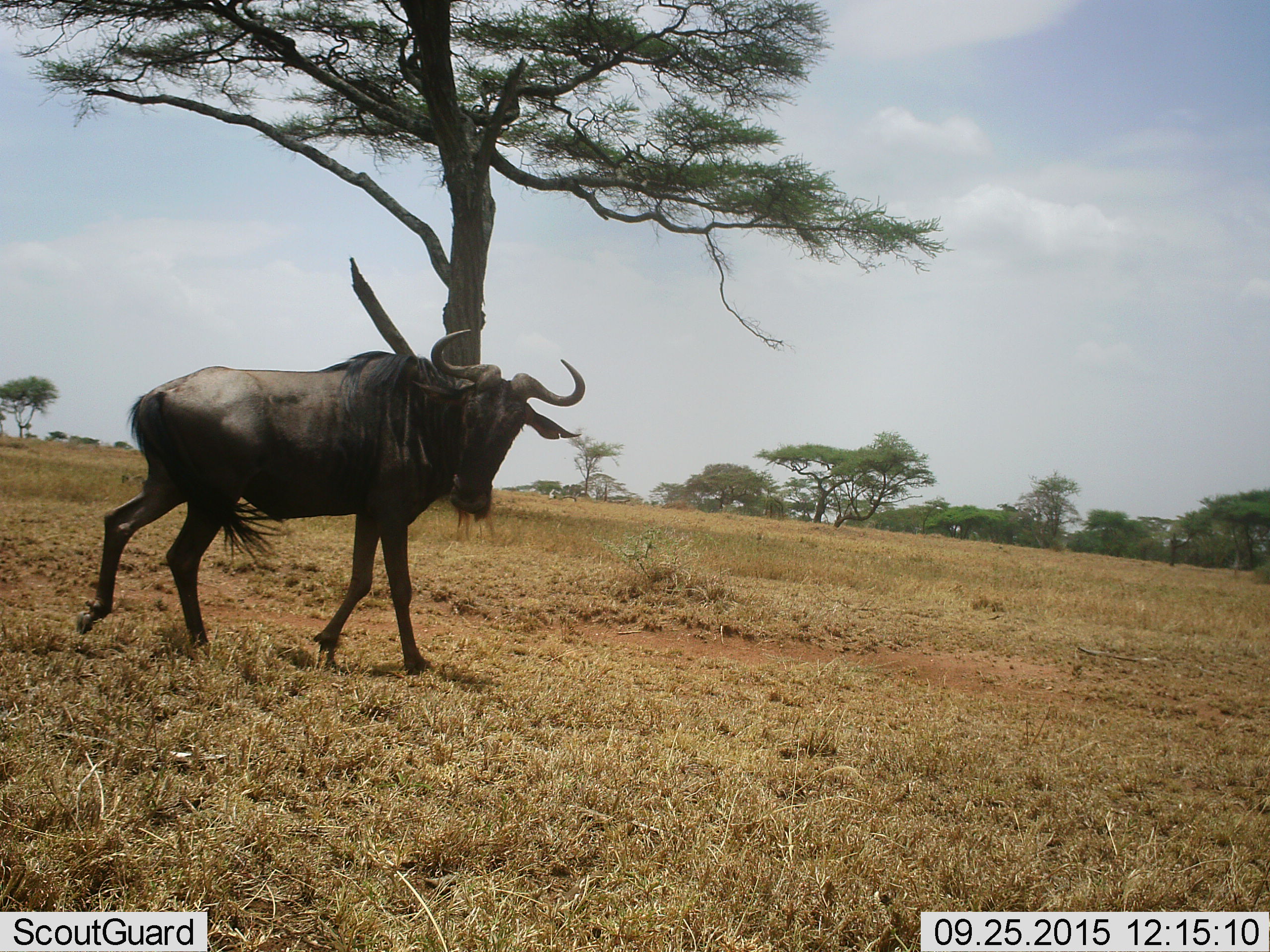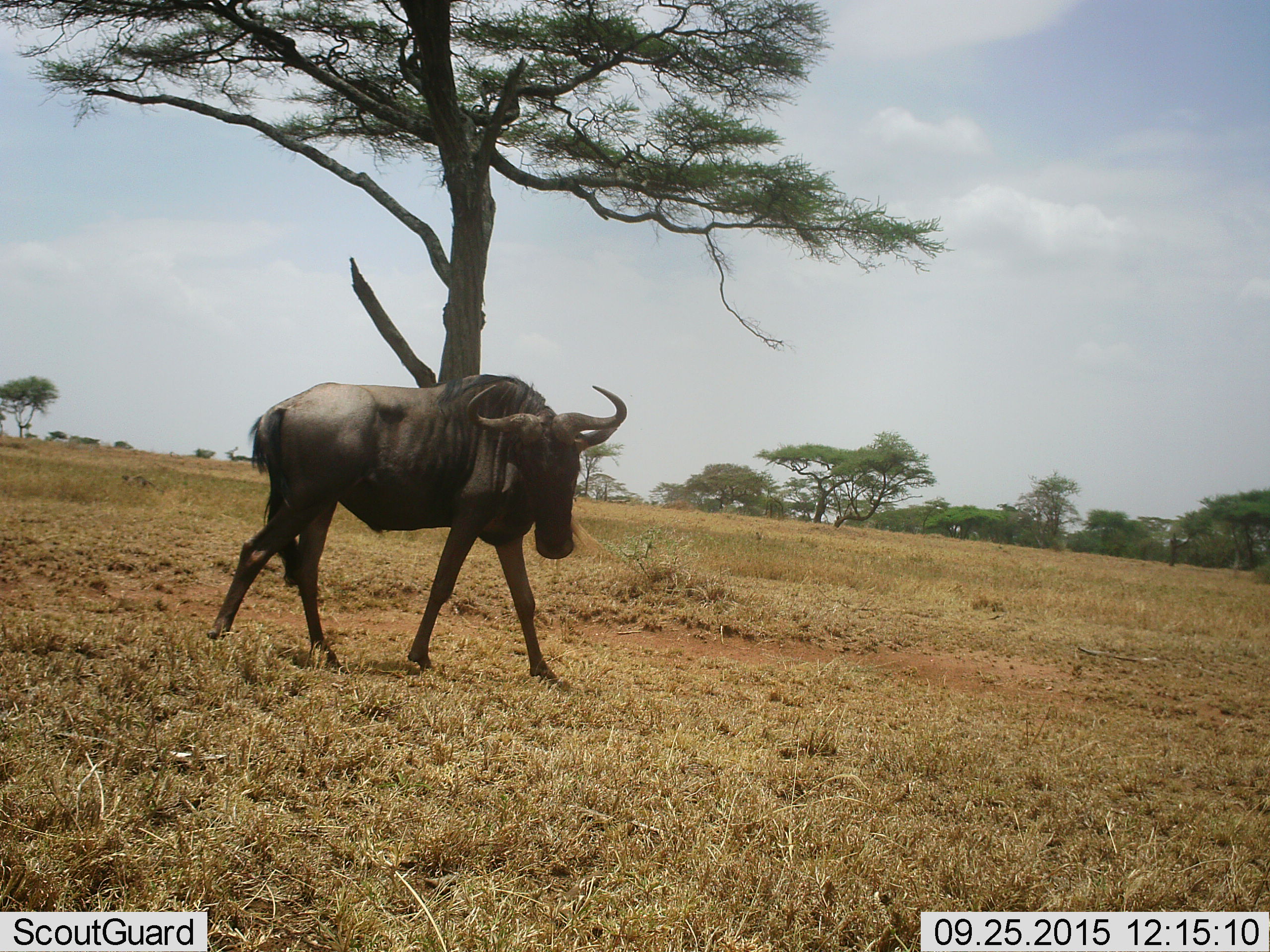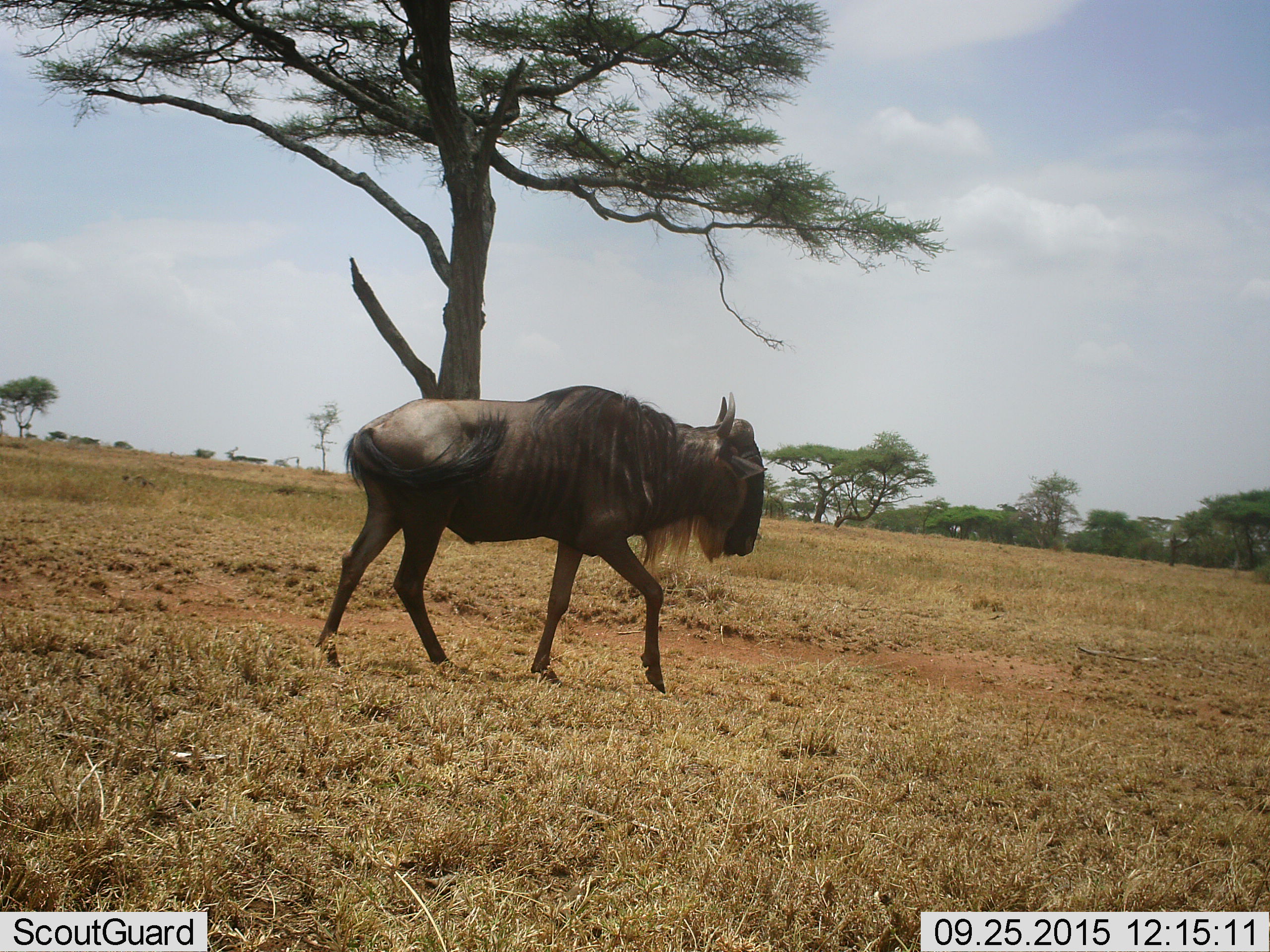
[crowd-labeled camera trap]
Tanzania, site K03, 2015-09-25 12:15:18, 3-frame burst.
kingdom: Animalia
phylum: Chordata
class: Mammalia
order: Artiodactyla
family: Bovidae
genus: Connochaetes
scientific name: Connochaetes taurinus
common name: blue wildebeest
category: wildebeest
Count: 1.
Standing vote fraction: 0%.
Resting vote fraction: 0%.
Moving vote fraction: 100%.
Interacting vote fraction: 0%.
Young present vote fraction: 0%.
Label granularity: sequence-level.